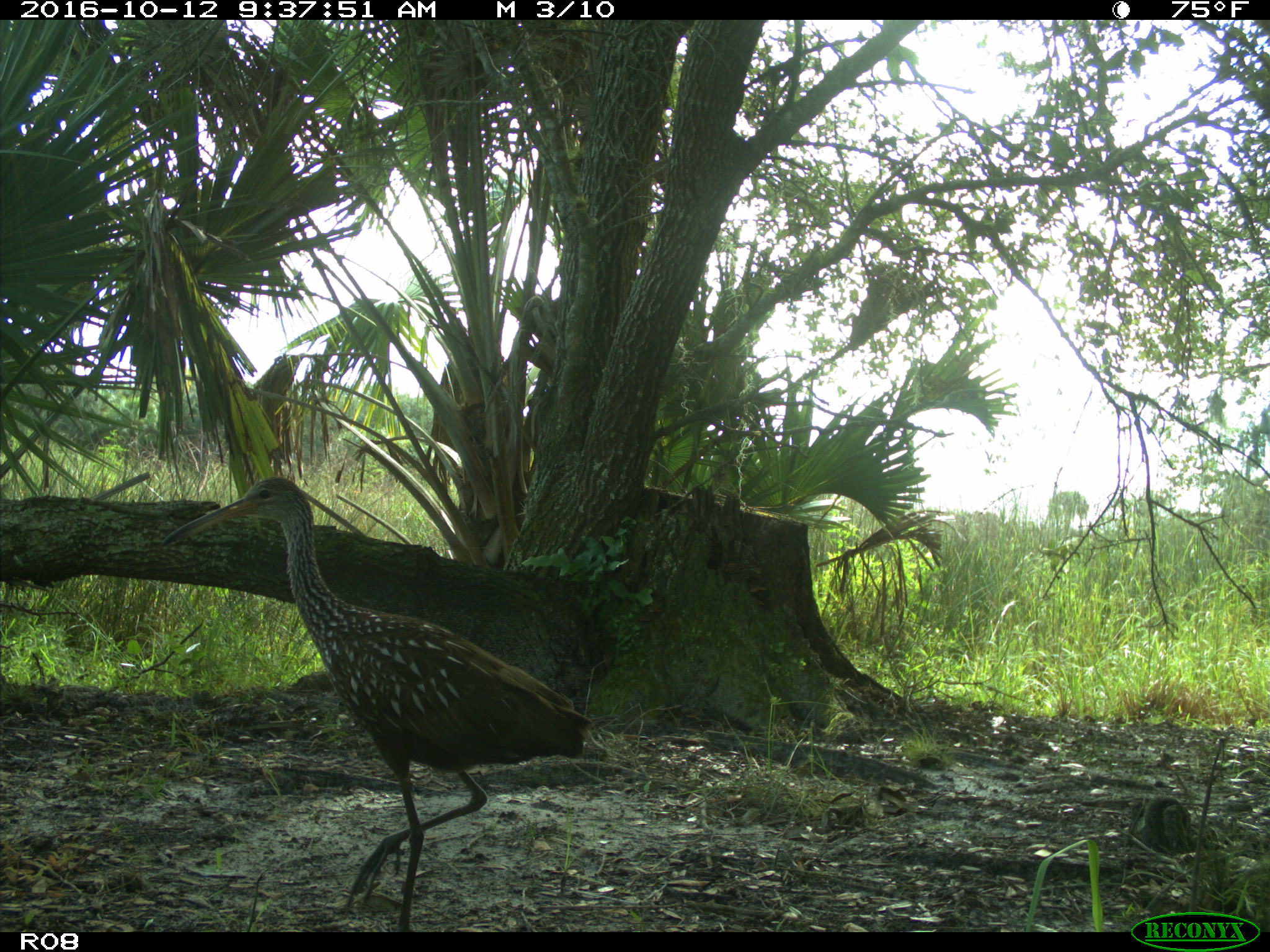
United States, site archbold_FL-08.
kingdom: Animalia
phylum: Chordata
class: Aves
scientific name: Aves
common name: birds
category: unidentified bird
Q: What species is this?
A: Unidentified bird (birds) (Aves).